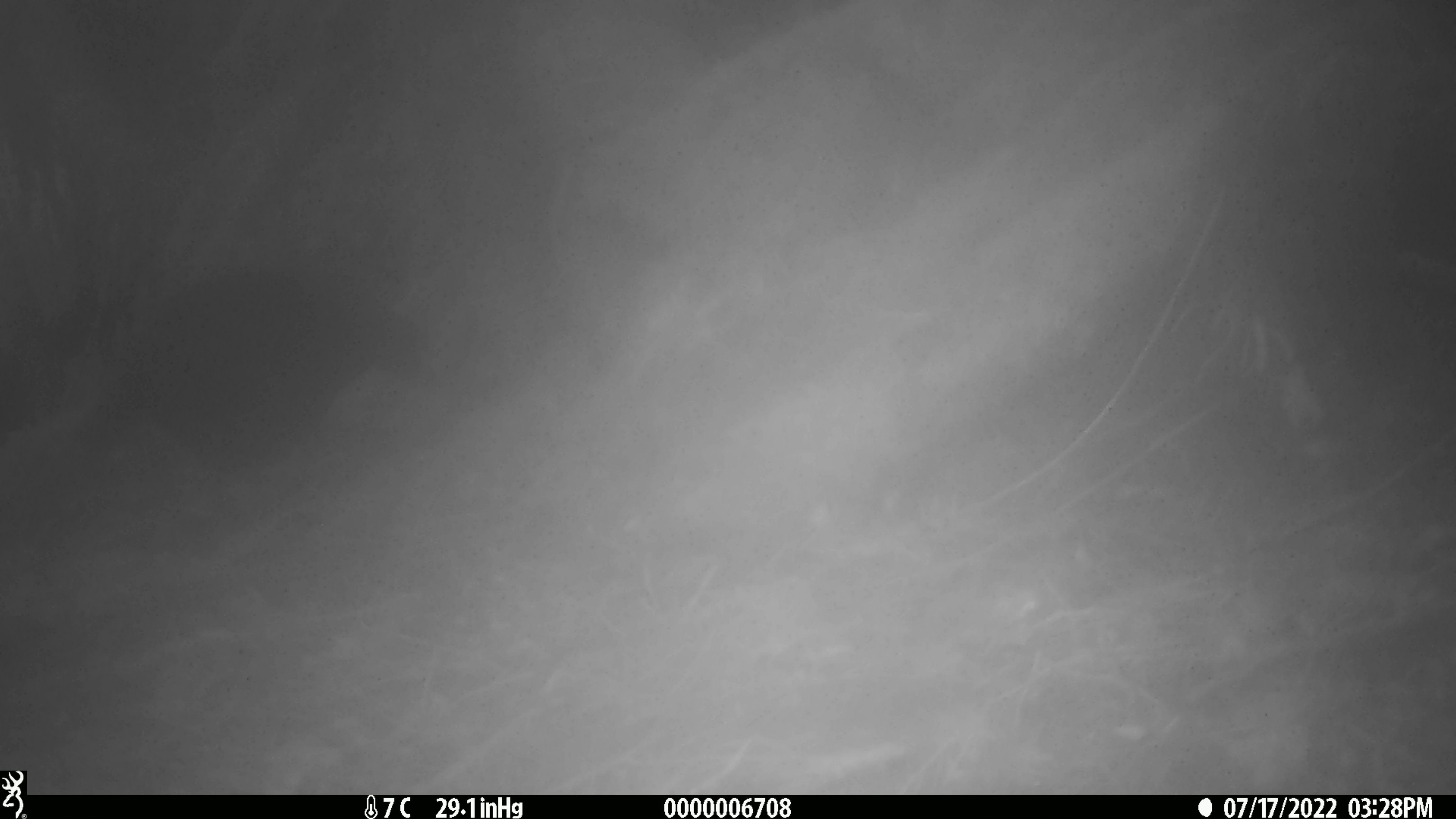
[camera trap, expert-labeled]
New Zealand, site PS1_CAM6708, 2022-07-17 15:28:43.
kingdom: Animalia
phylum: Chordata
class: Aves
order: Gruiformes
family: Rallidae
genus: Gallirallus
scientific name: Gallirallus australis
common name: weka